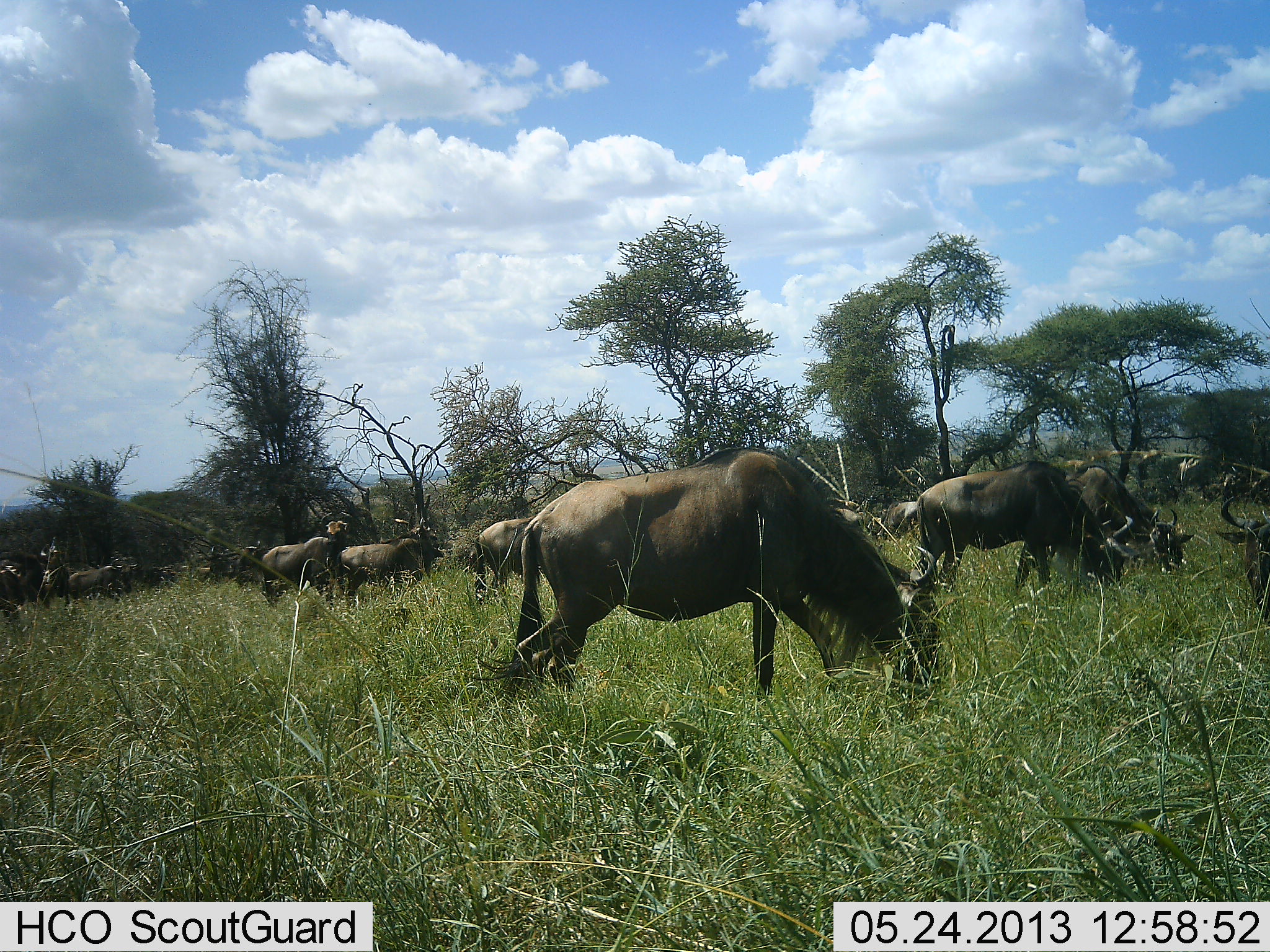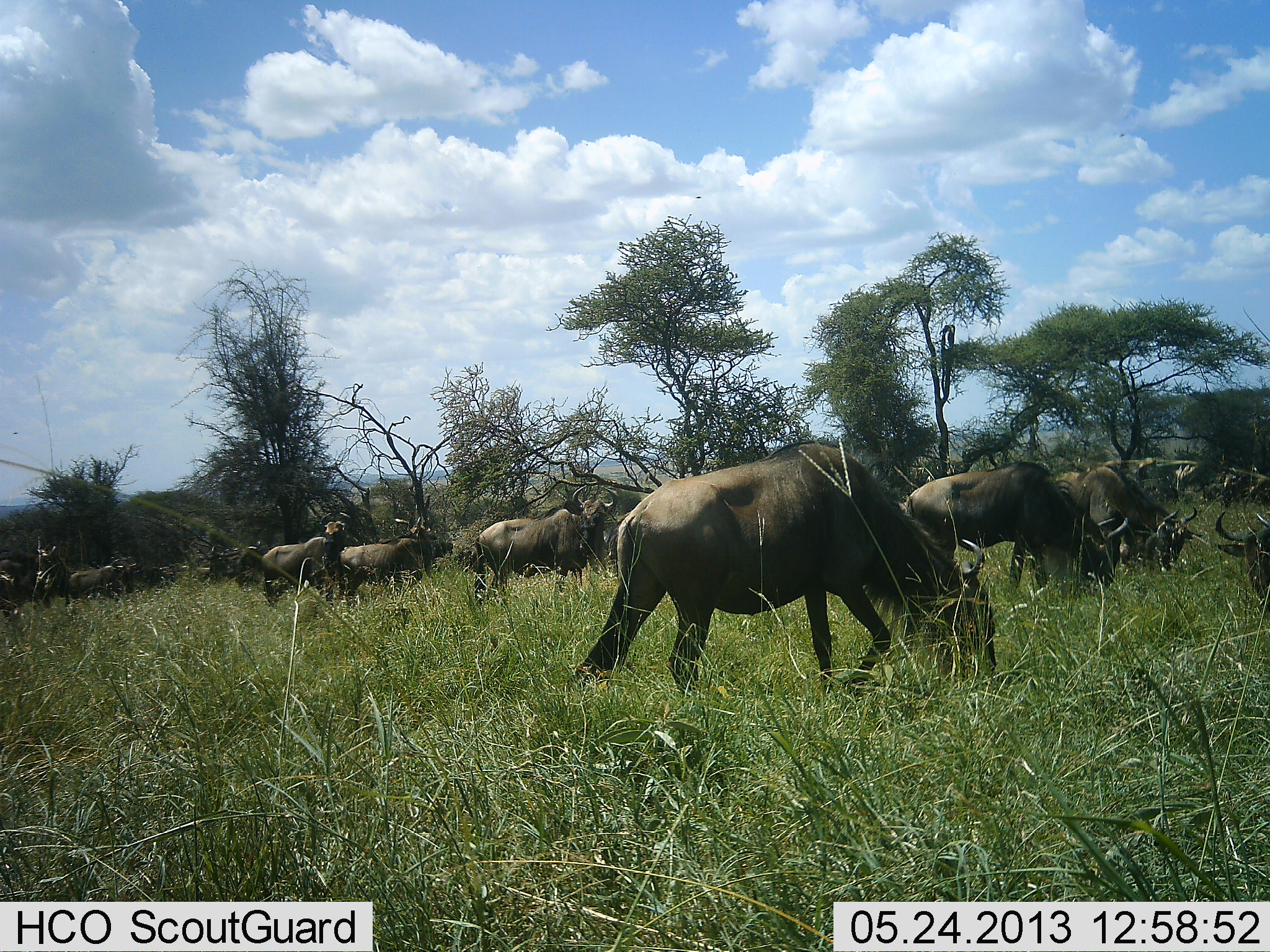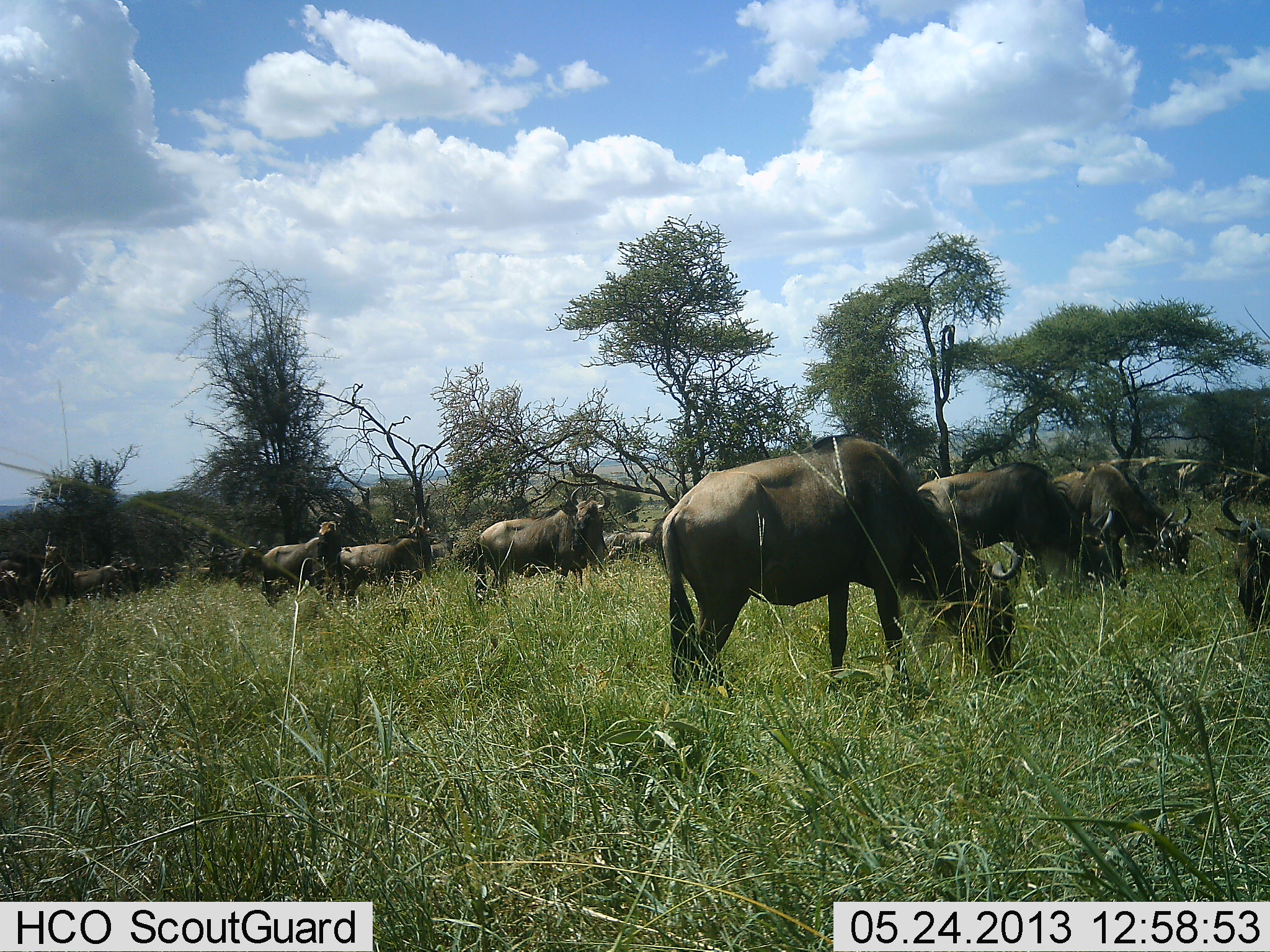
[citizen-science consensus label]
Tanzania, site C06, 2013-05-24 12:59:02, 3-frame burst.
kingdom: Animalia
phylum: Chordata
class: Mammalia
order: Artiodactyla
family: Bovidae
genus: Connochaetes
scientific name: Connochaetes taurinus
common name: blue wildebeest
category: wildebeest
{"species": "wildebeest (blue wildebeest) (Connochaetes taurinus)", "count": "11-50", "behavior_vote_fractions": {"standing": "57%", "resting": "10%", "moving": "60%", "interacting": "7%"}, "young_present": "7%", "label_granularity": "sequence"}